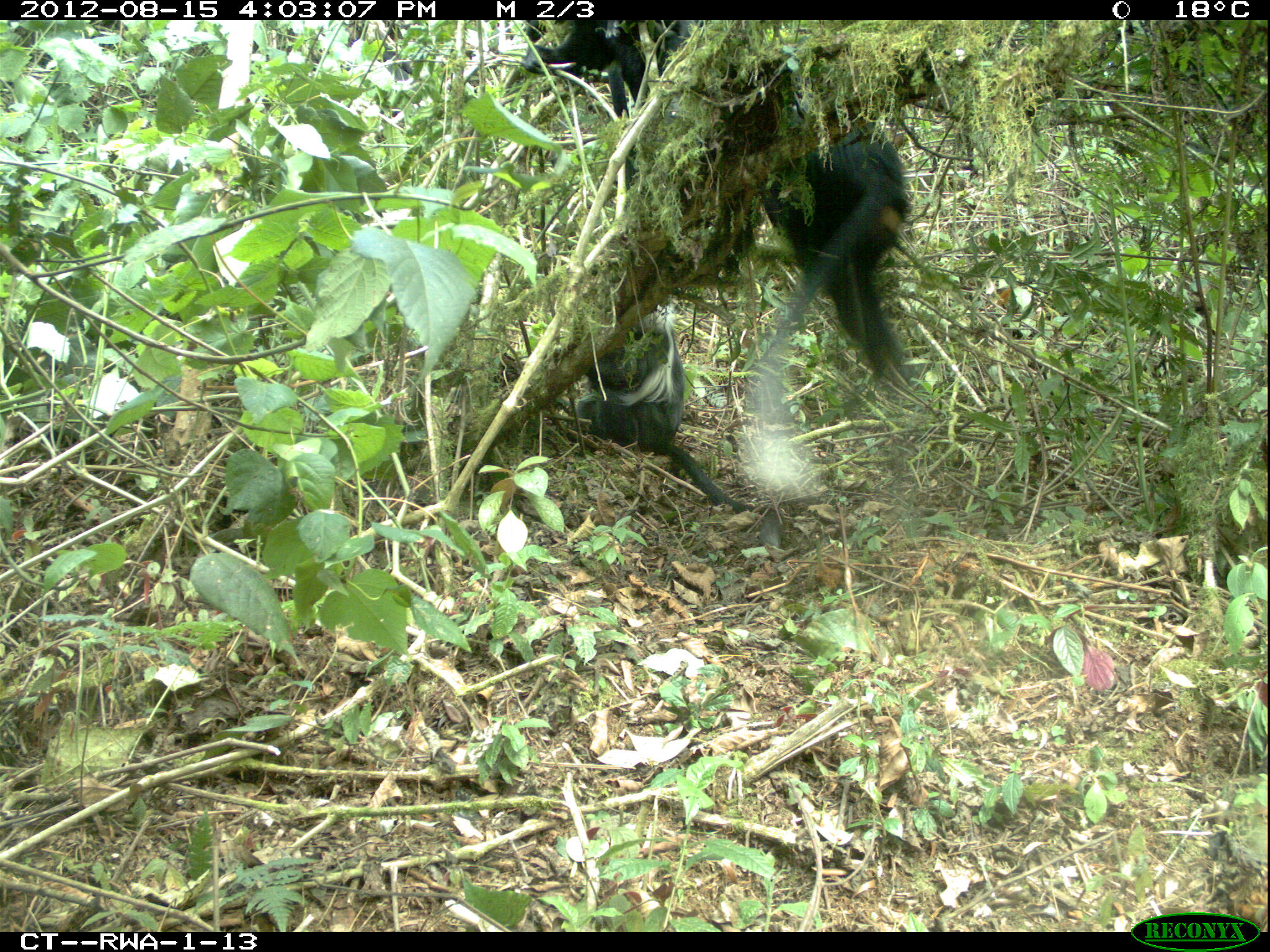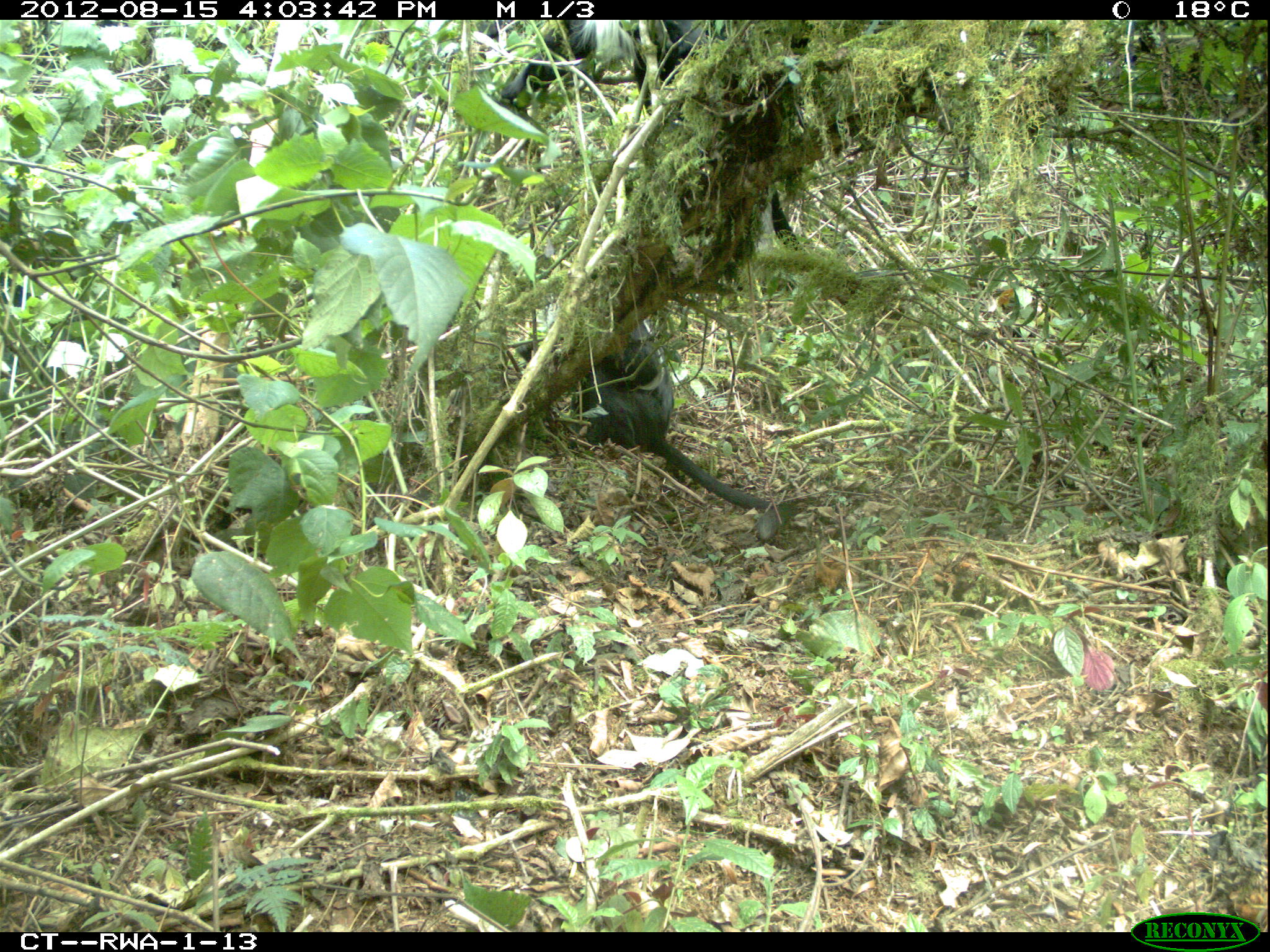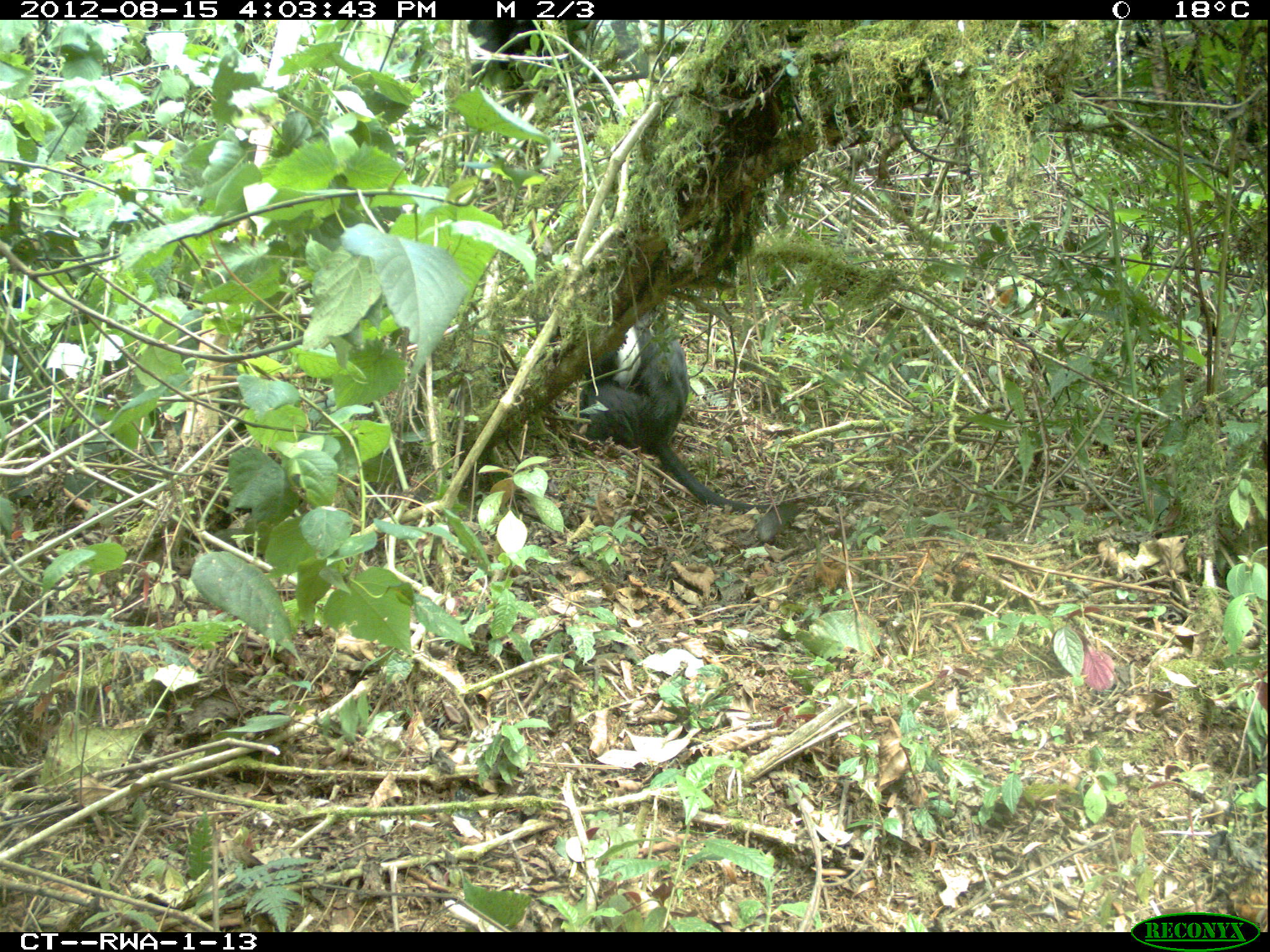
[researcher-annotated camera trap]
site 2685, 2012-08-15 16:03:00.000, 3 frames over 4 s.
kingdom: Animalia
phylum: Chordata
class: Mammalia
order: Primates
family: Cercopithecidae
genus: Colobus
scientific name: Colobus angolensis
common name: angola colobus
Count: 5.